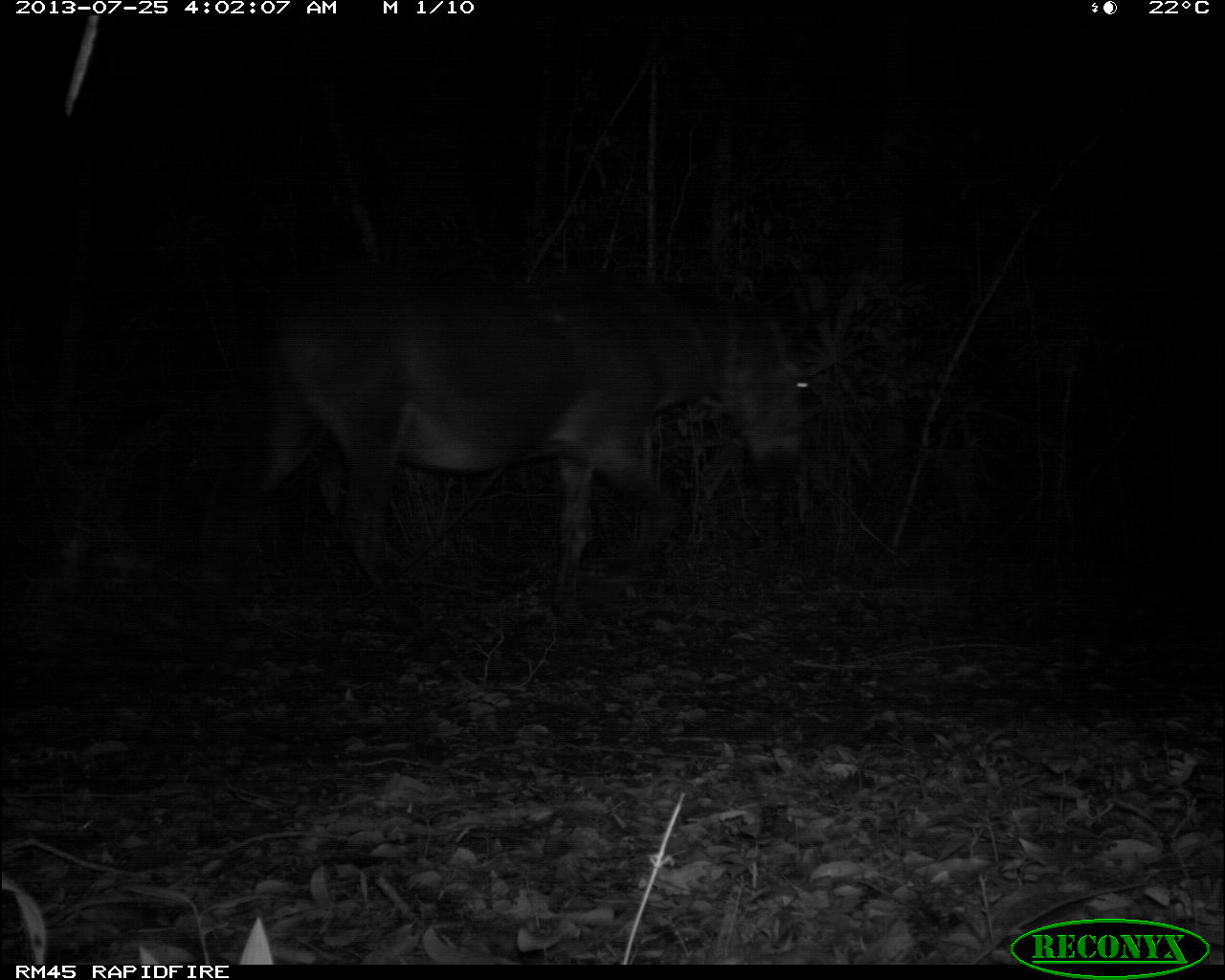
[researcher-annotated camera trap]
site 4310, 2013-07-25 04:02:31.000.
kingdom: Animalia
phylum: Chordata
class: Mammalia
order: Perissodactyla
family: Equidae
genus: Equus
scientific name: Equus ferus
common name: wild horse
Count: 1.